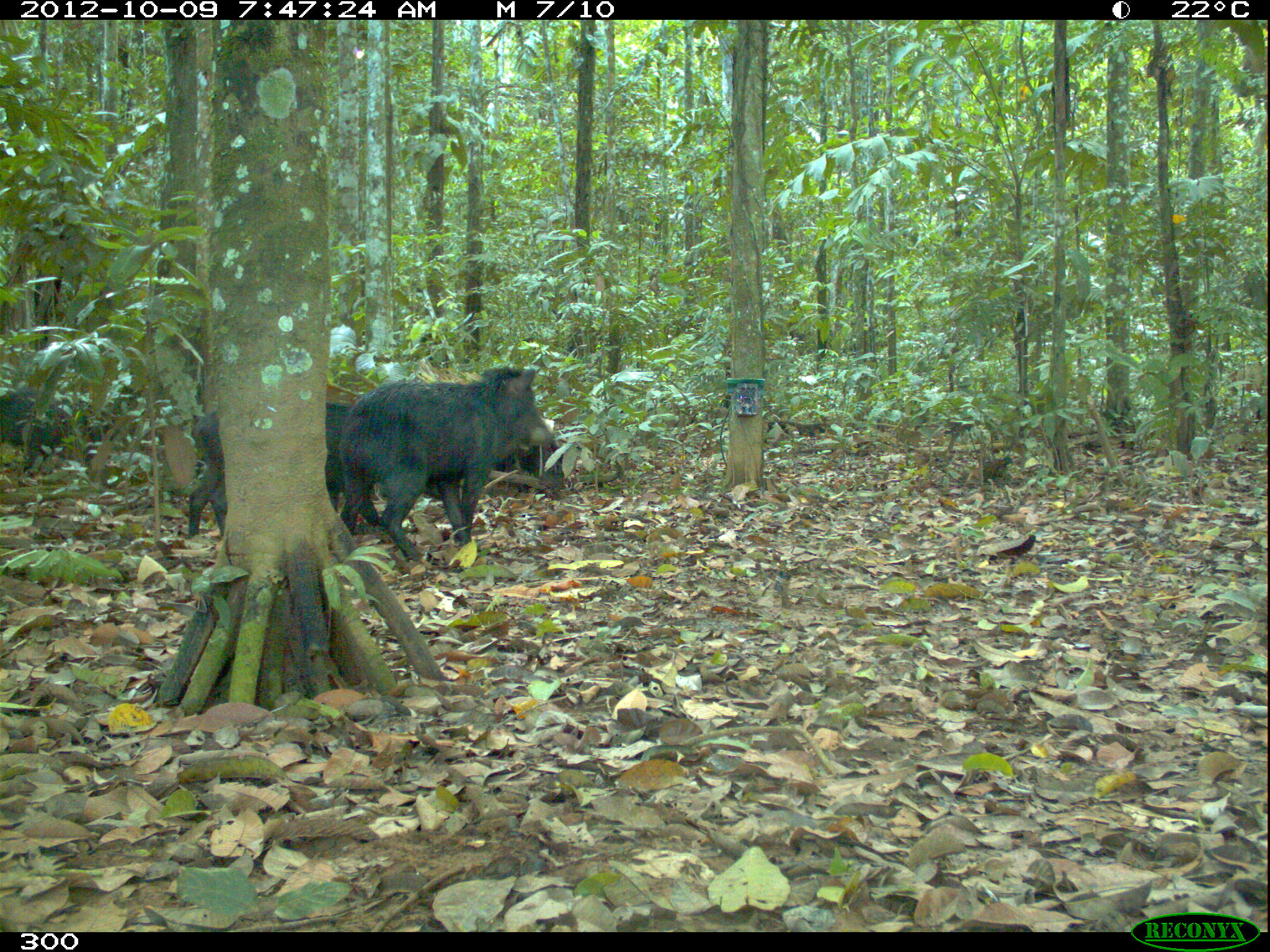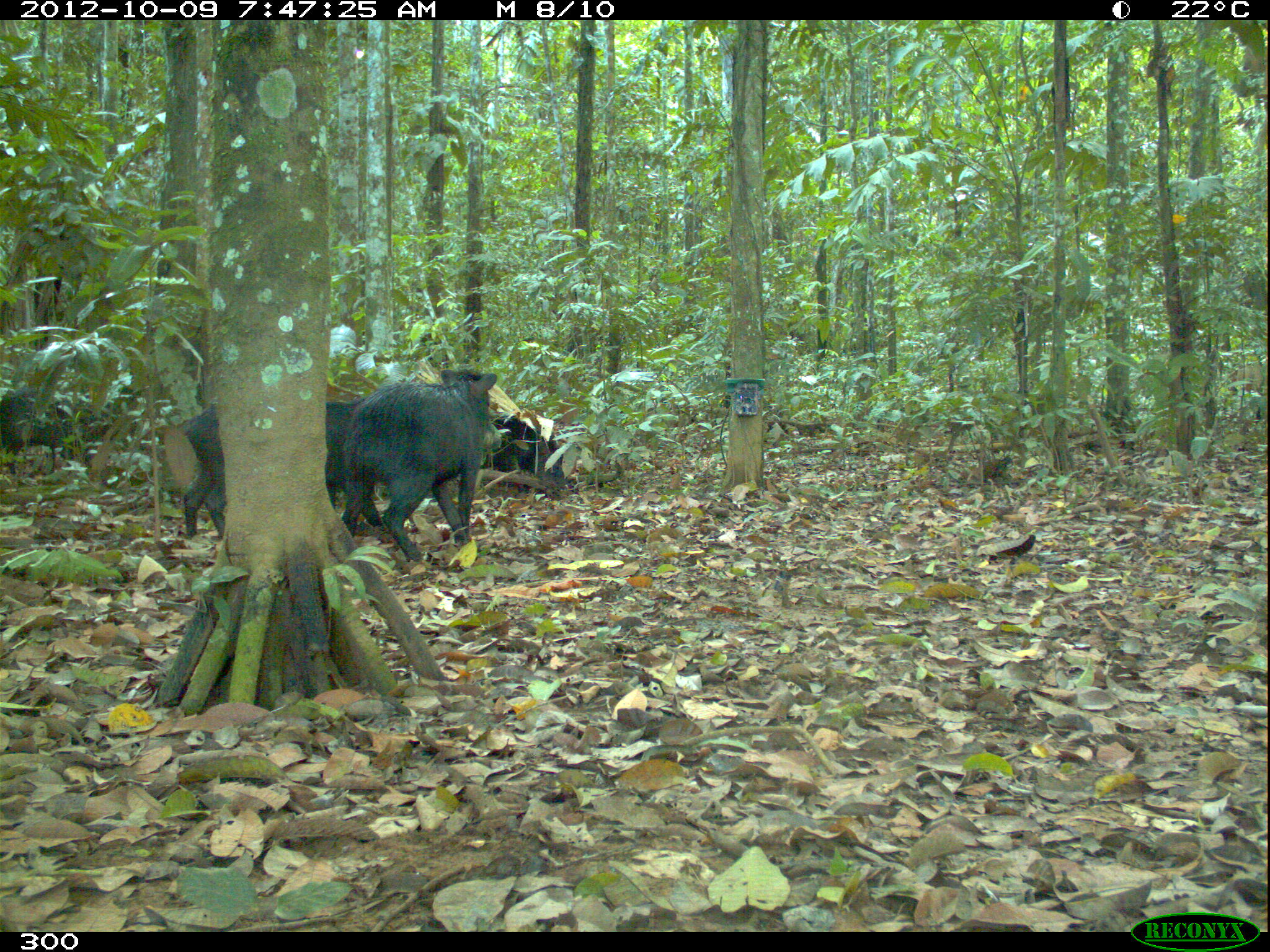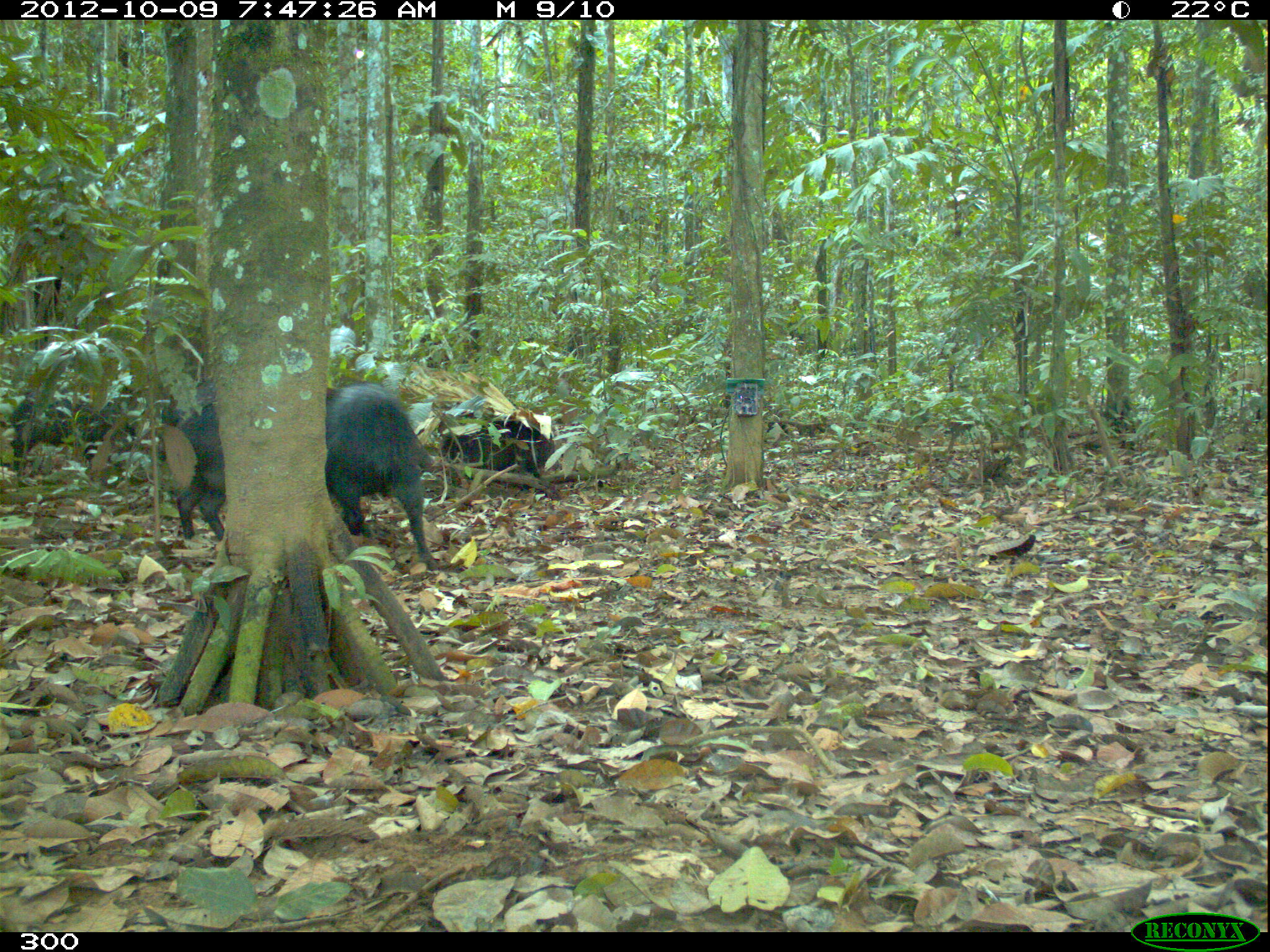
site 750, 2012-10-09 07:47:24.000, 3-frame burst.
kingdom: Animalia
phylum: Chordata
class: Mammalia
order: Artiodactyla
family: Tayassuidae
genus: Tayassu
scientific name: Tayassu pecari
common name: white-lipped peccary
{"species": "Tayassu pecari (white-lipped peccary)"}